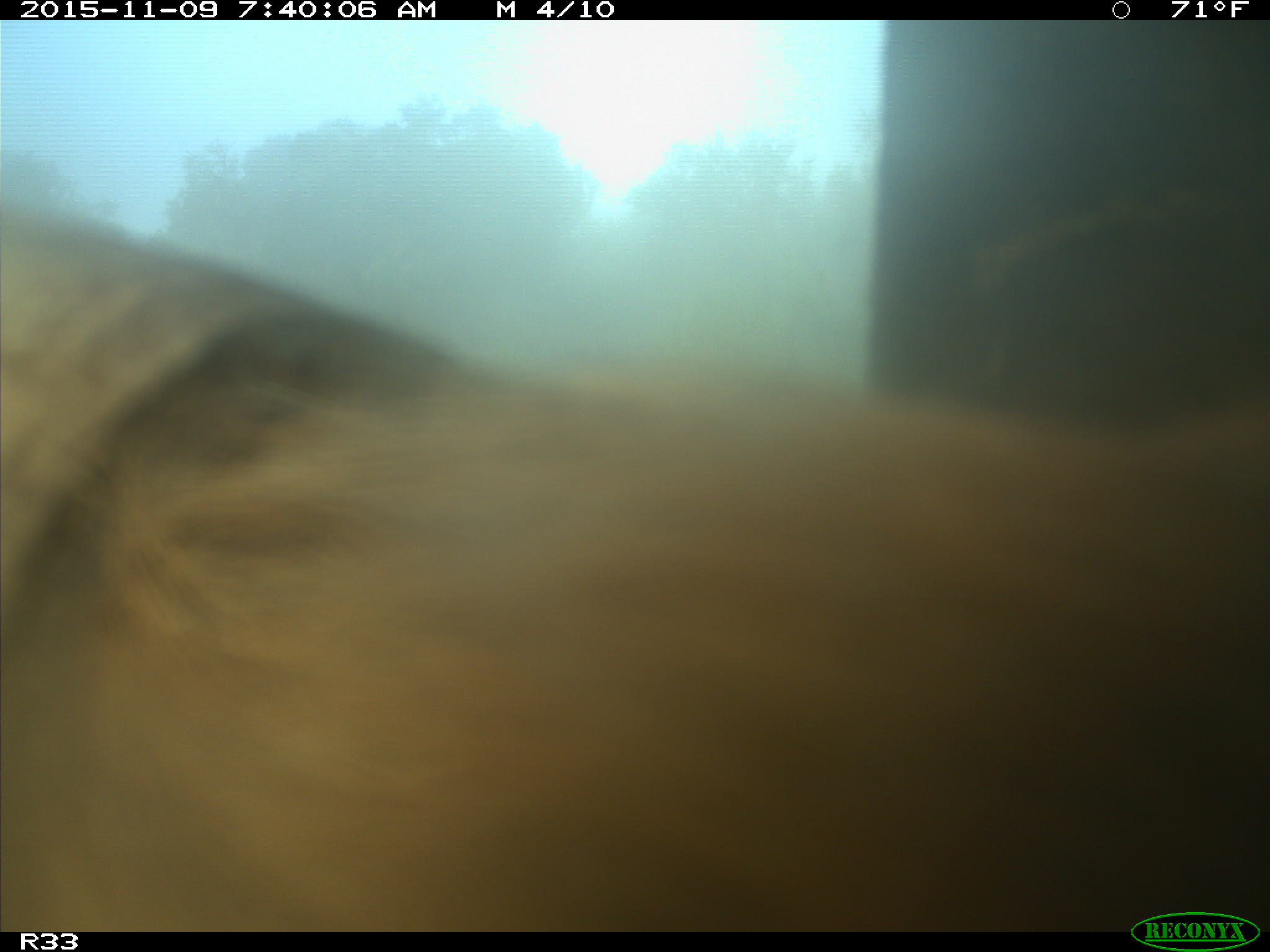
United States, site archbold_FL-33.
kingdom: Animalia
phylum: Chordata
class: Mammalia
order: Artiodactyla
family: Bovidae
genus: Bos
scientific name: Bos taurus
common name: domestic cow